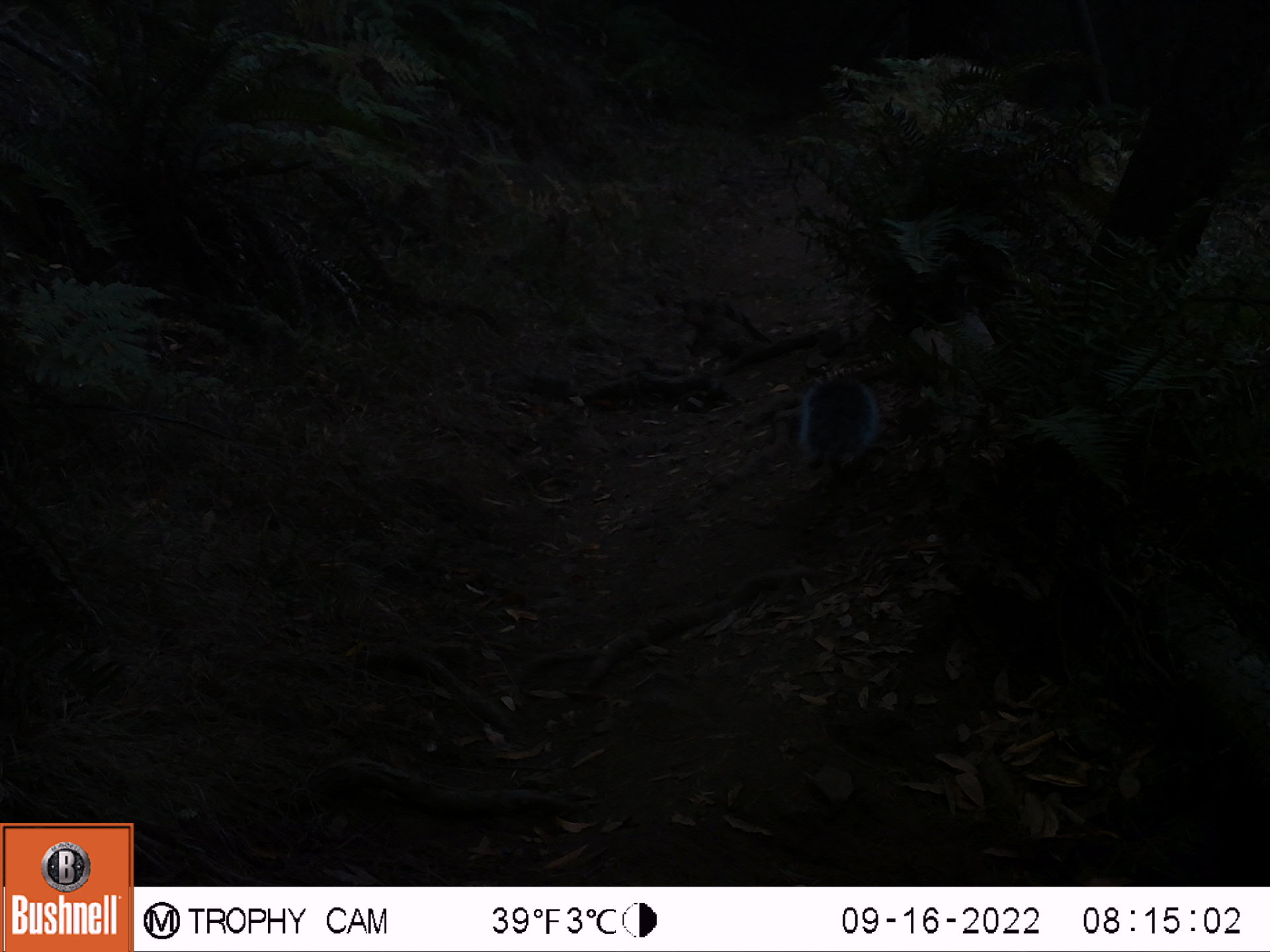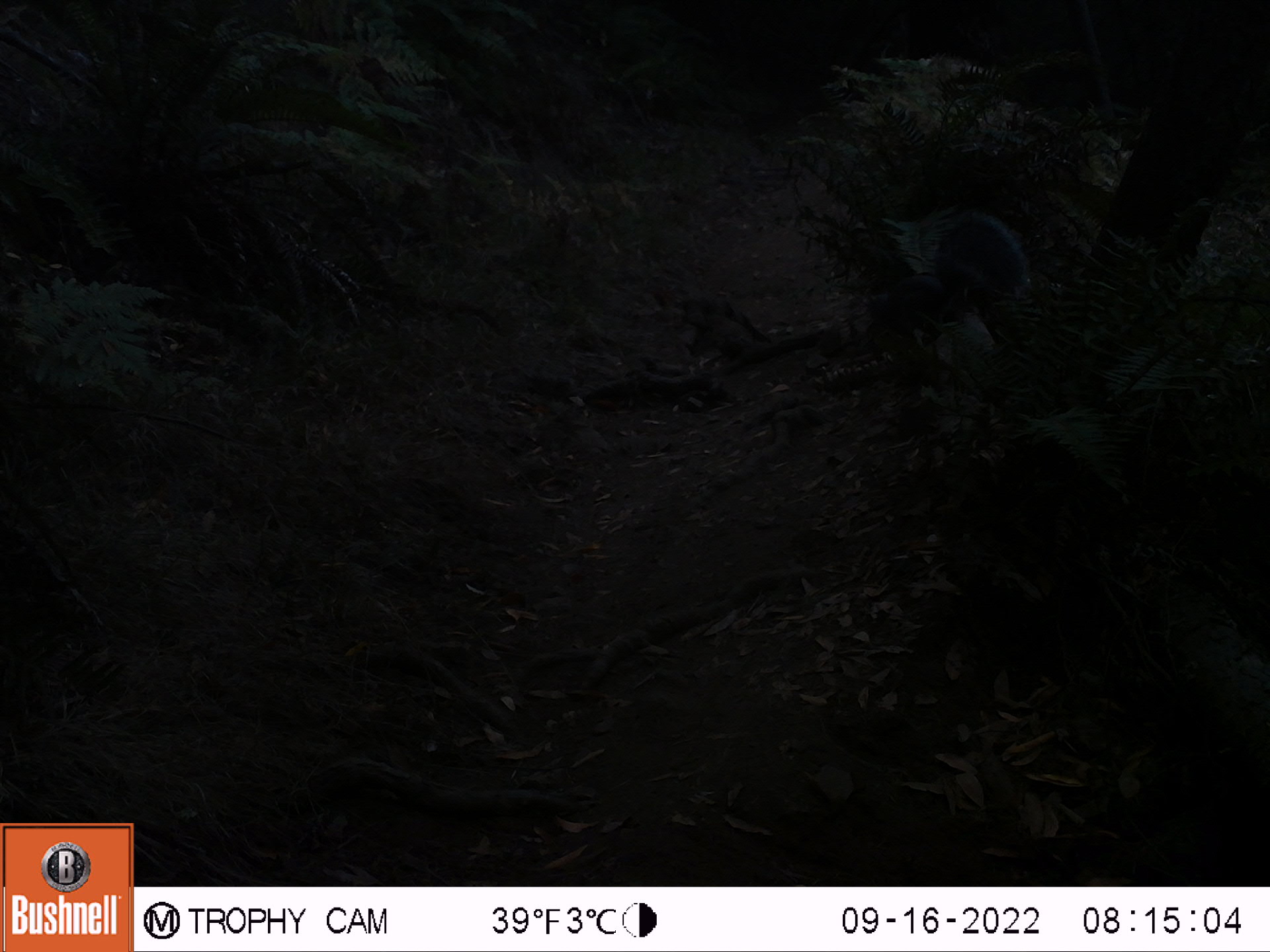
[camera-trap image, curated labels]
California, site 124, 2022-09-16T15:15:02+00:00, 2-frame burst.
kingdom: Animalia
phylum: Chordata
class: Mammalia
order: Rodentia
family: Sciuridae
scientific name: Sciuridae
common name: squirrel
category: unknown squirrel